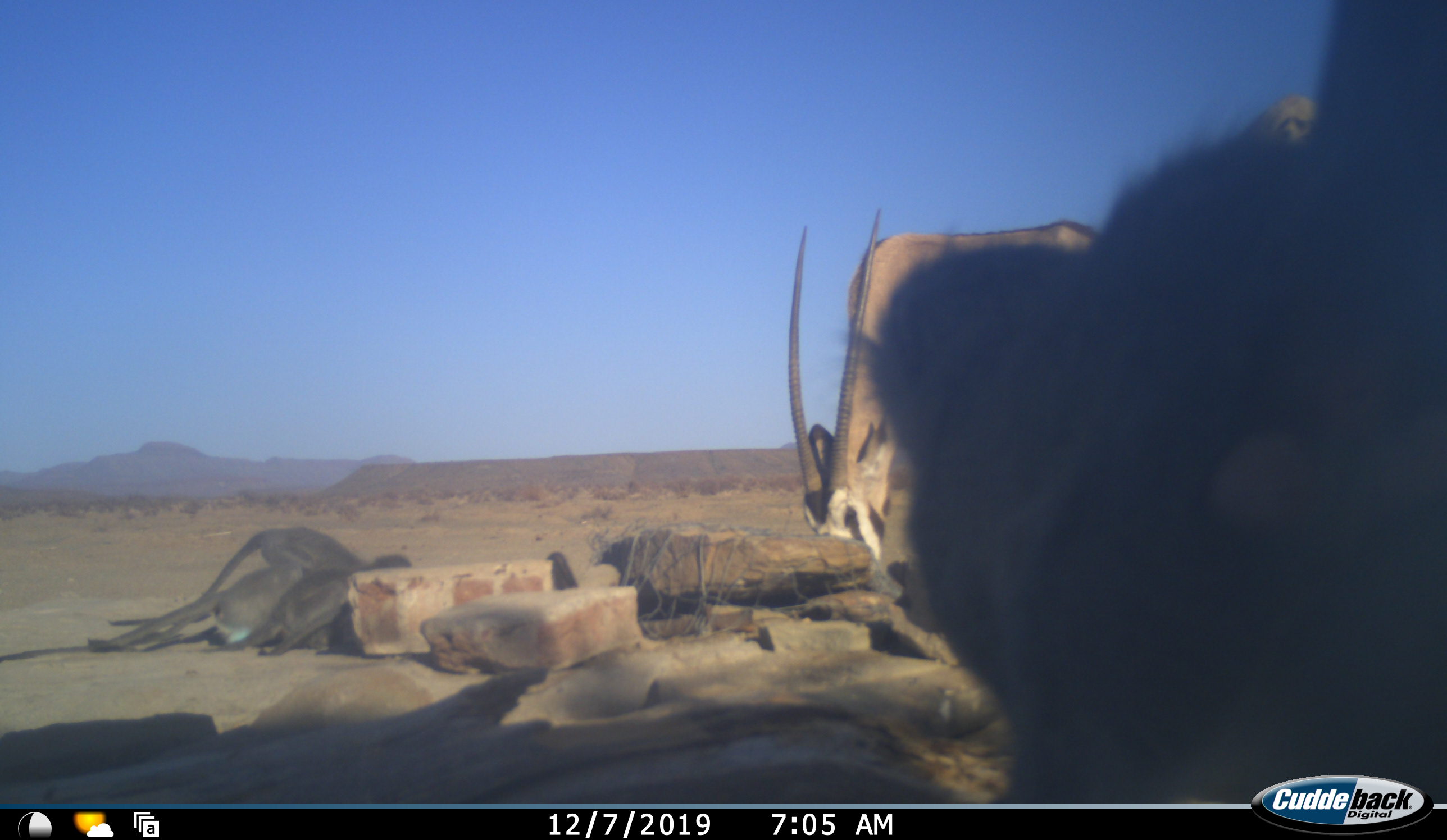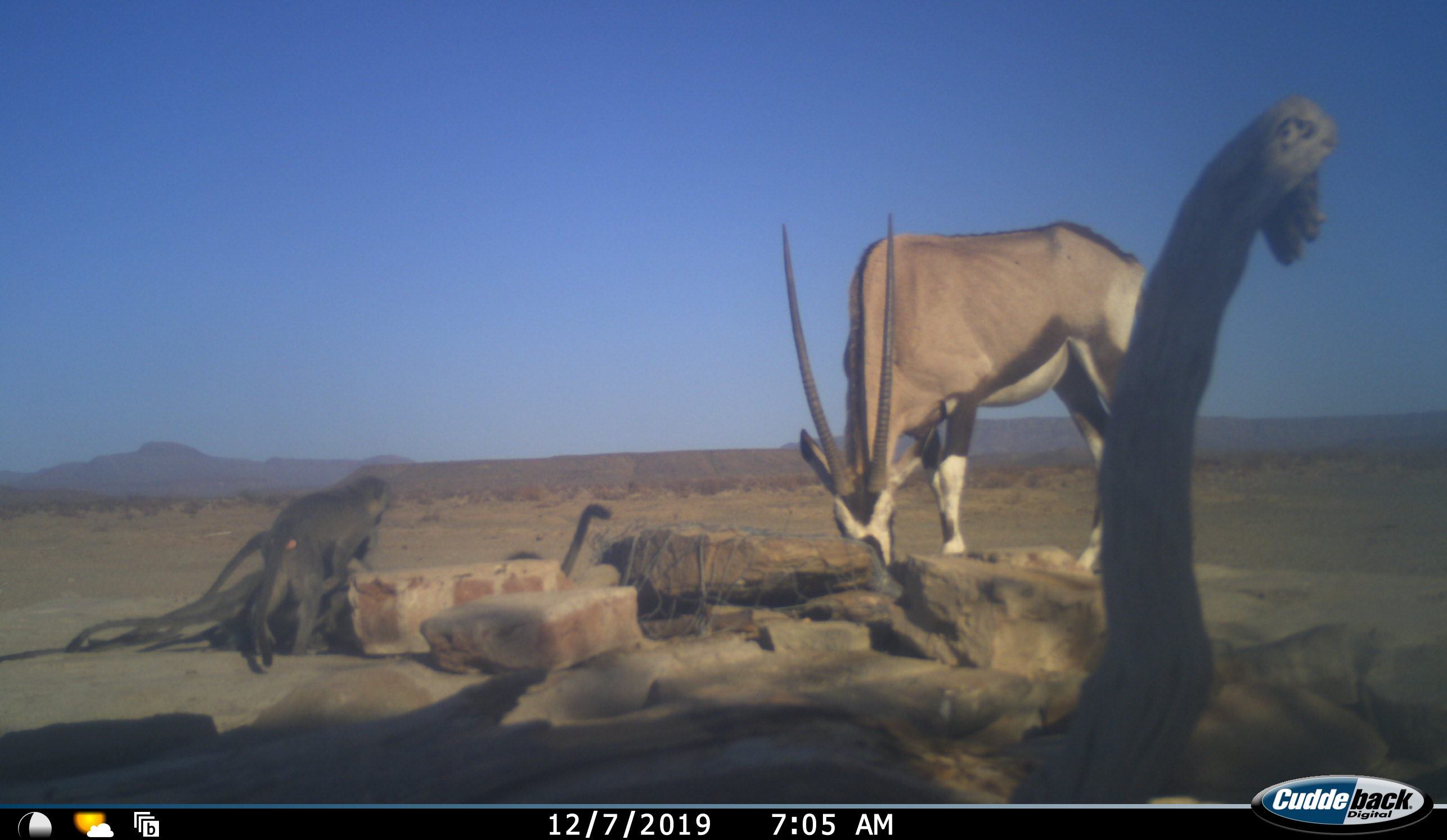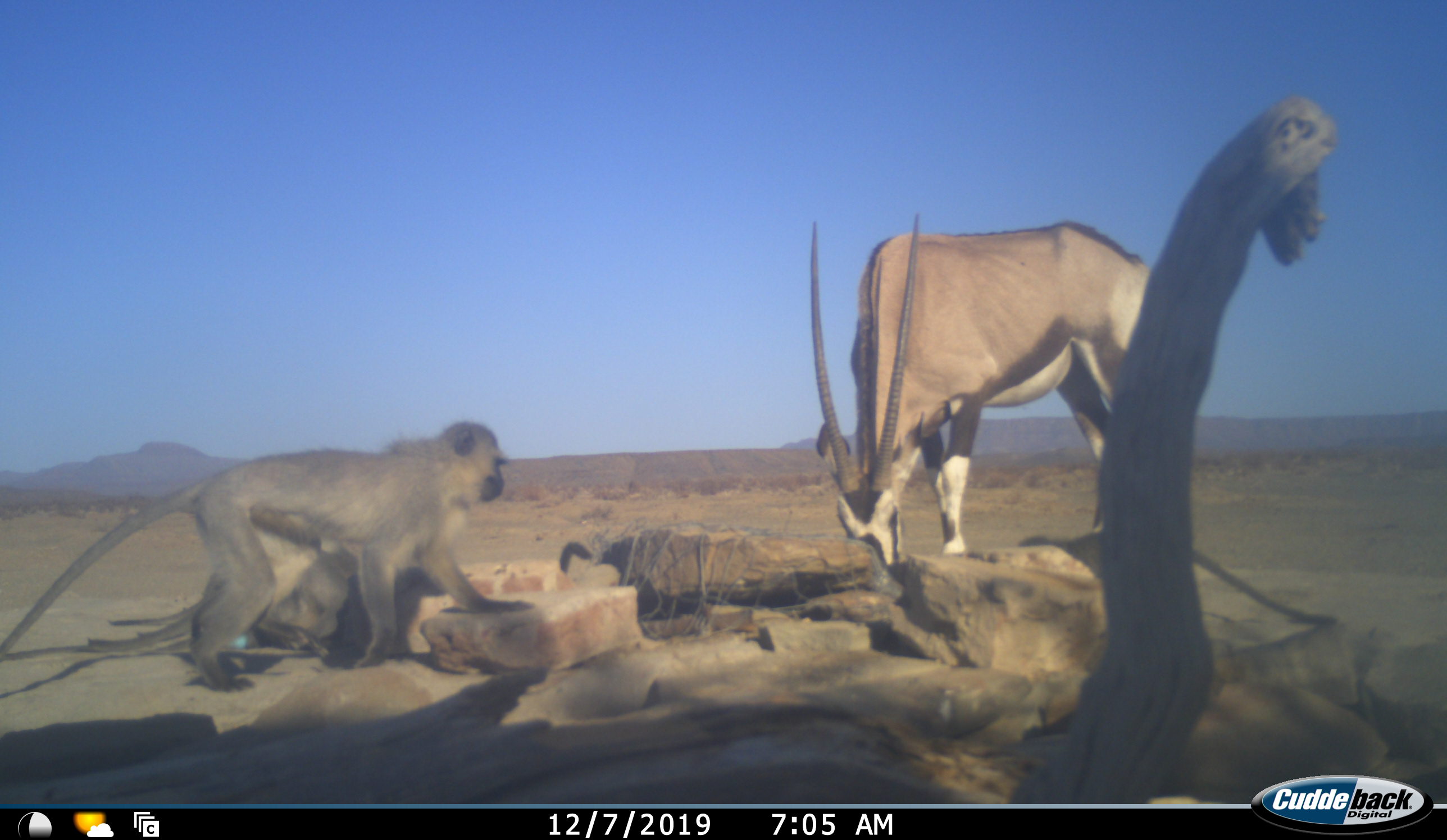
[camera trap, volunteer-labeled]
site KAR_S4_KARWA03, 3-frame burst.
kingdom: Animalia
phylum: Chordata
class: Mammalia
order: Artiodactyla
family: Bovidae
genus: Oryx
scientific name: Oryx gazella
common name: gemsbok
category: oryx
Oryx (gemsbok) (Oryx gazella), count 1. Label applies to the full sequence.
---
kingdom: Animalia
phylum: Chordata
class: Mammalia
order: Primates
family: Cercopithecidae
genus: Chlorocebus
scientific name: Chlorocebus pygerythrus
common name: vervet monkey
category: monkeyvervet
Monkeyvervet (vervet monkey) (Chlorocebus pygerythrus), count 4. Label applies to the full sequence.